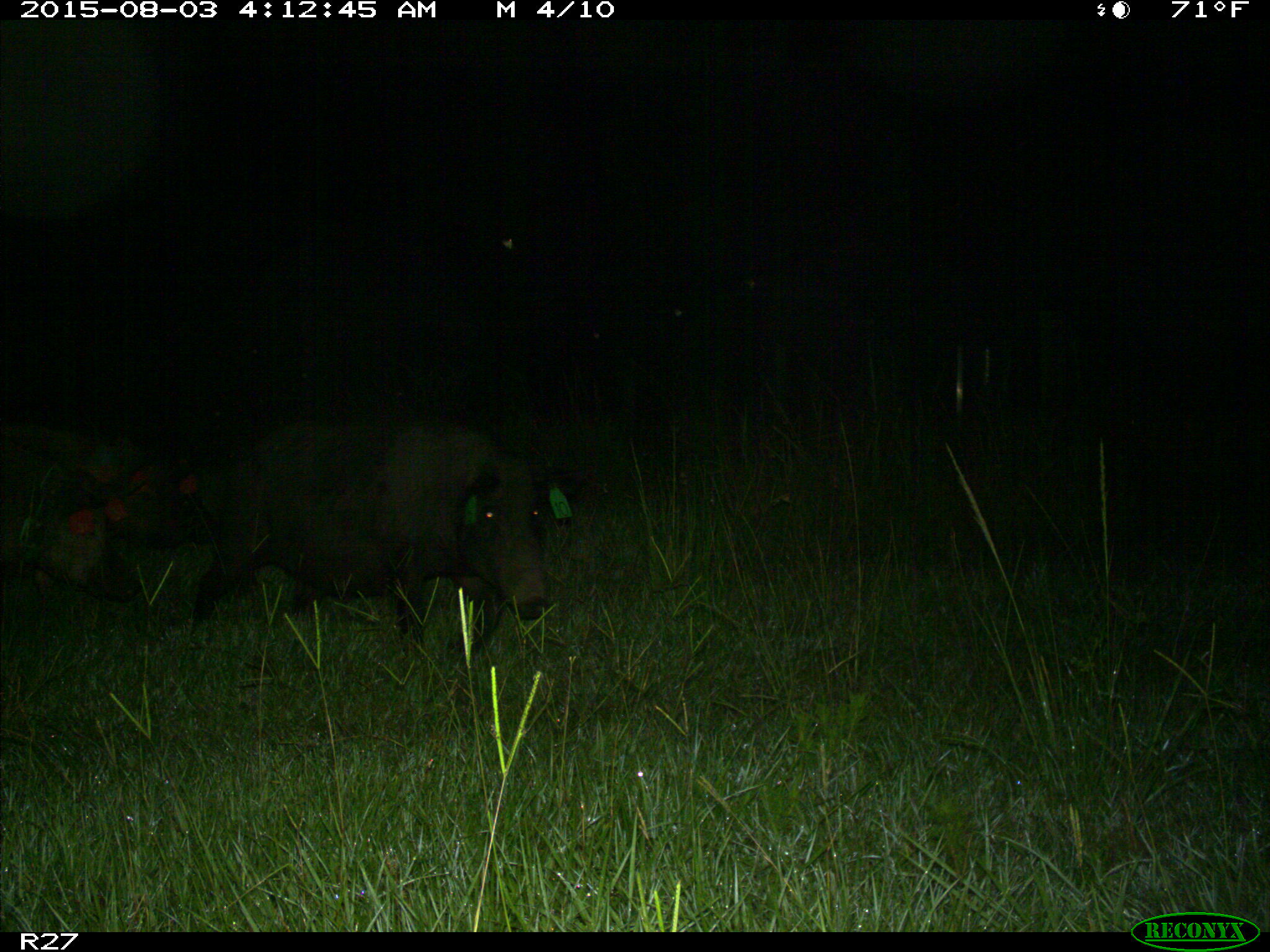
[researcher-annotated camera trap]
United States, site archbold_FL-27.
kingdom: Animalia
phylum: Chordata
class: Mammalia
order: Artiodactyla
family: Suidae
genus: Sus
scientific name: Sus scrofa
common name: wild boar